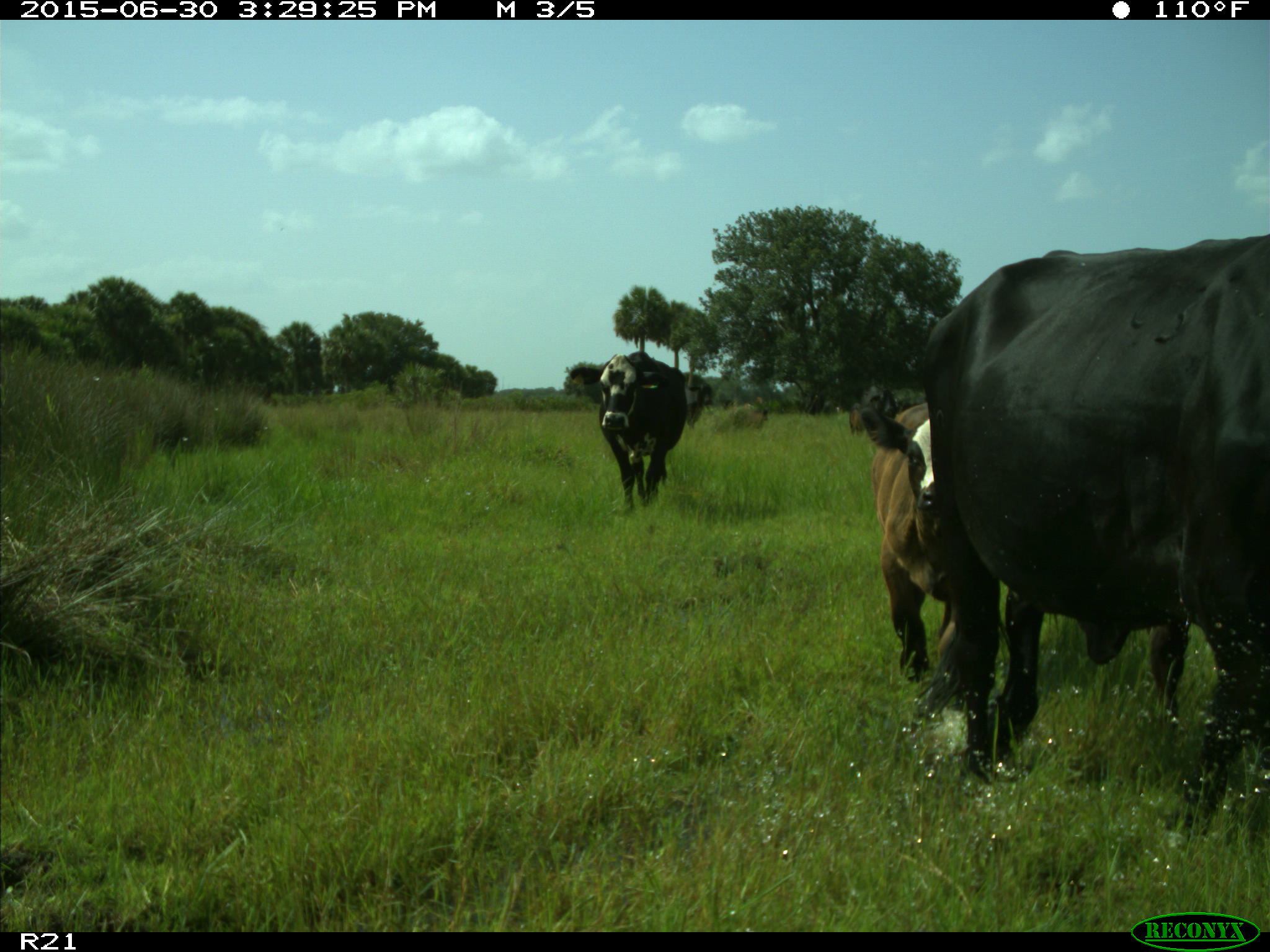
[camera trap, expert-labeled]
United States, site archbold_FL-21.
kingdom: Animalia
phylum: Chordata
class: Mammalia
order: Artiodactyla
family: Bovidae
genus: Bos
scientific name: Bos taurus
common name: domestic cow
Bos taurus (domestic cow).